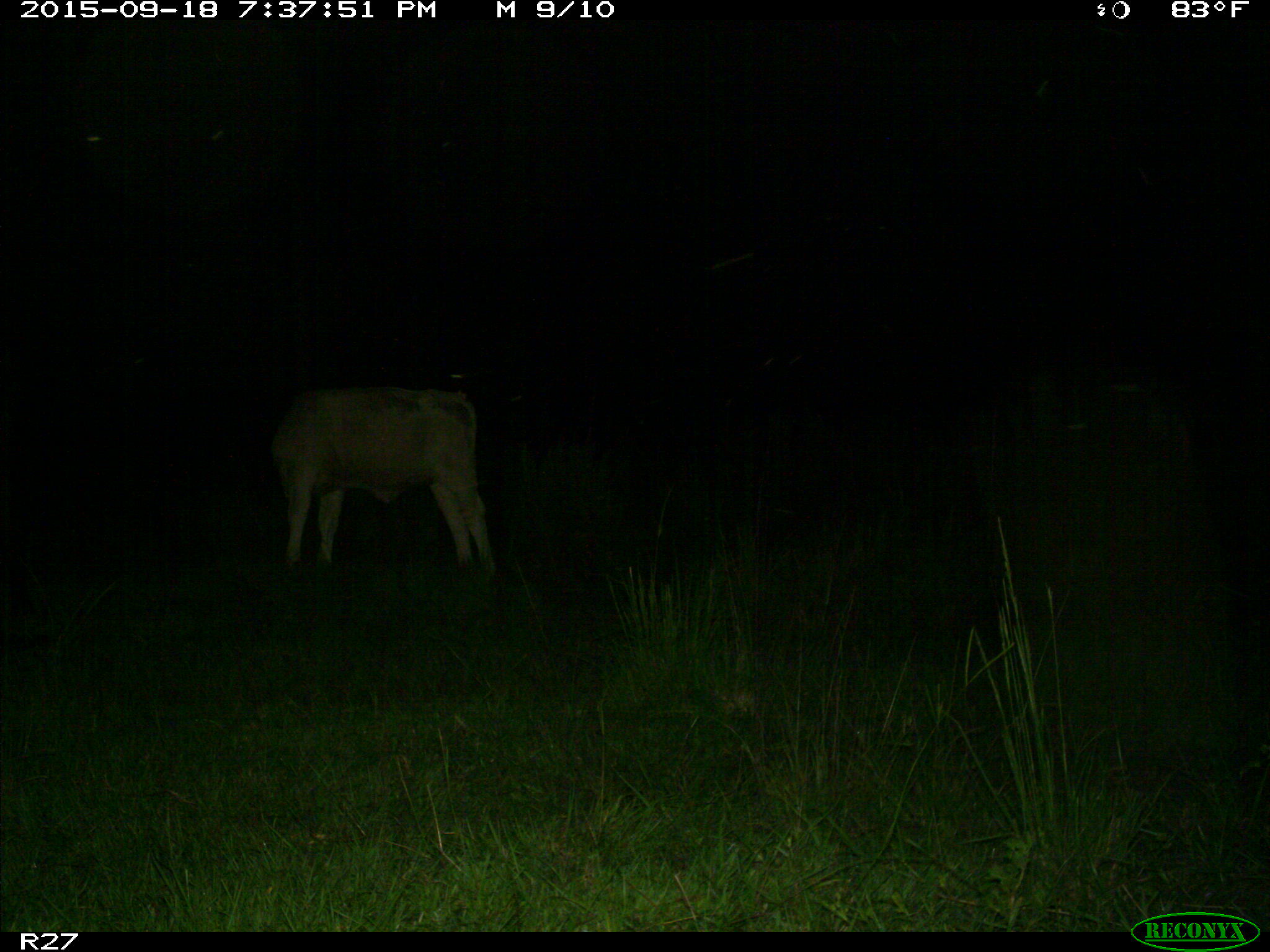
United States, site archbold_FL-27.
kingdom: Animalia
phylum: Chordata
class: Mammalia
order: Artiodactyla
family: Bovidae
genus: Bos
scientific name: Bos taurus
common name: domestic cow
Bos taurus (domestic cow).